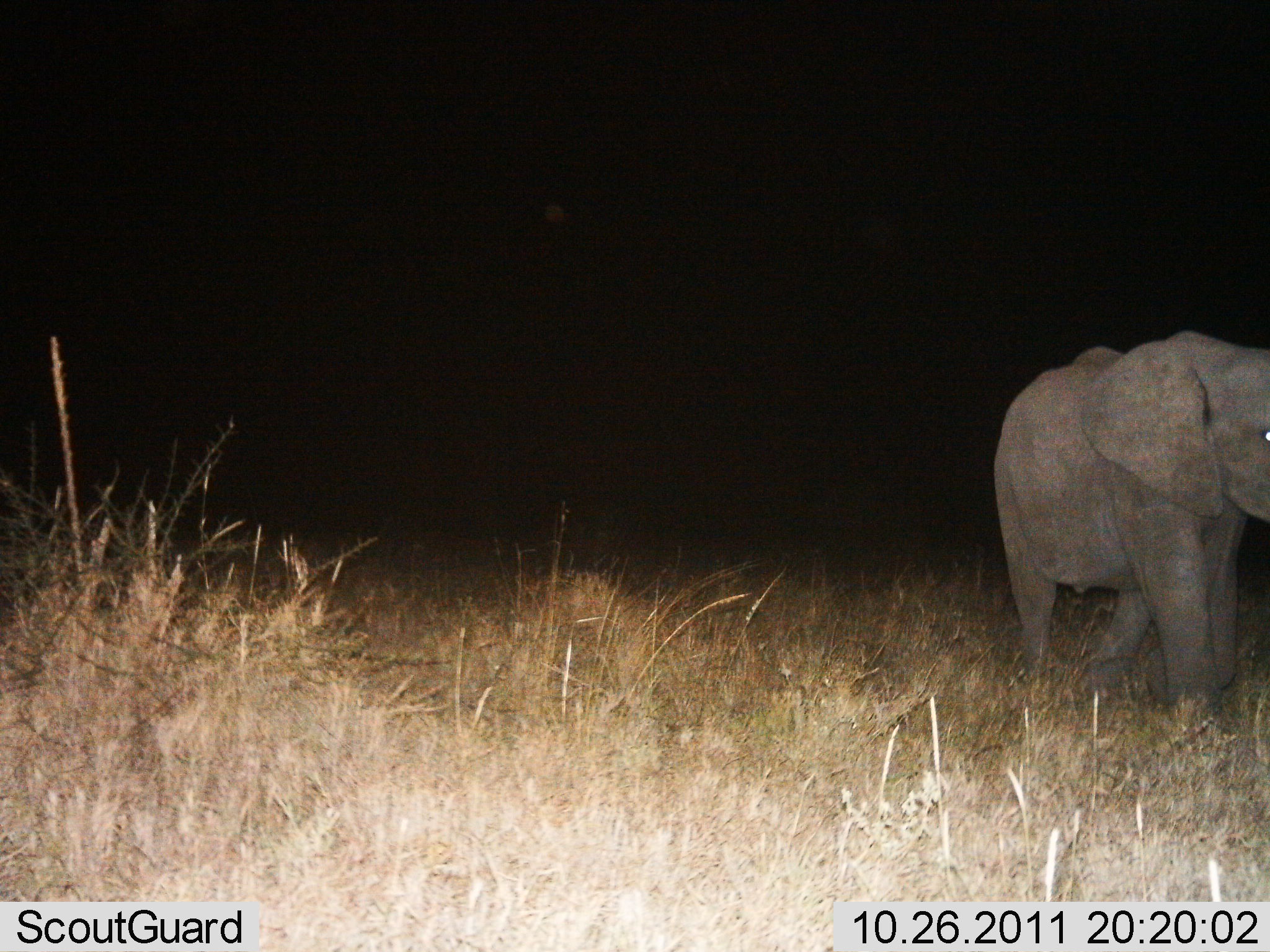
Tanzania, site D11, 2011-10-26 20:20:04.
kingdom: Animalia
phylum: Chordata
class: Mammalia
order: Proboscidea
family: Elephantidae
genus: Loxodonta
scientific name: Loxodonta africana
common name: african bush elephant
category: elephant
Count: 1.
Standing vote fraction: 36%.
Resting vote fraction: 0%.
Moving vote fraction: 64%.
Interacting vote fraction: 0%.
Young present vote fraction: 27%.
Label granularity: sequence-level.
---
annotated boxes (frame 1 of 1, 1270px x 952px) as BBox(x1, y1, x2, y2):
animal: BBox(988, 331, 1270, 712)